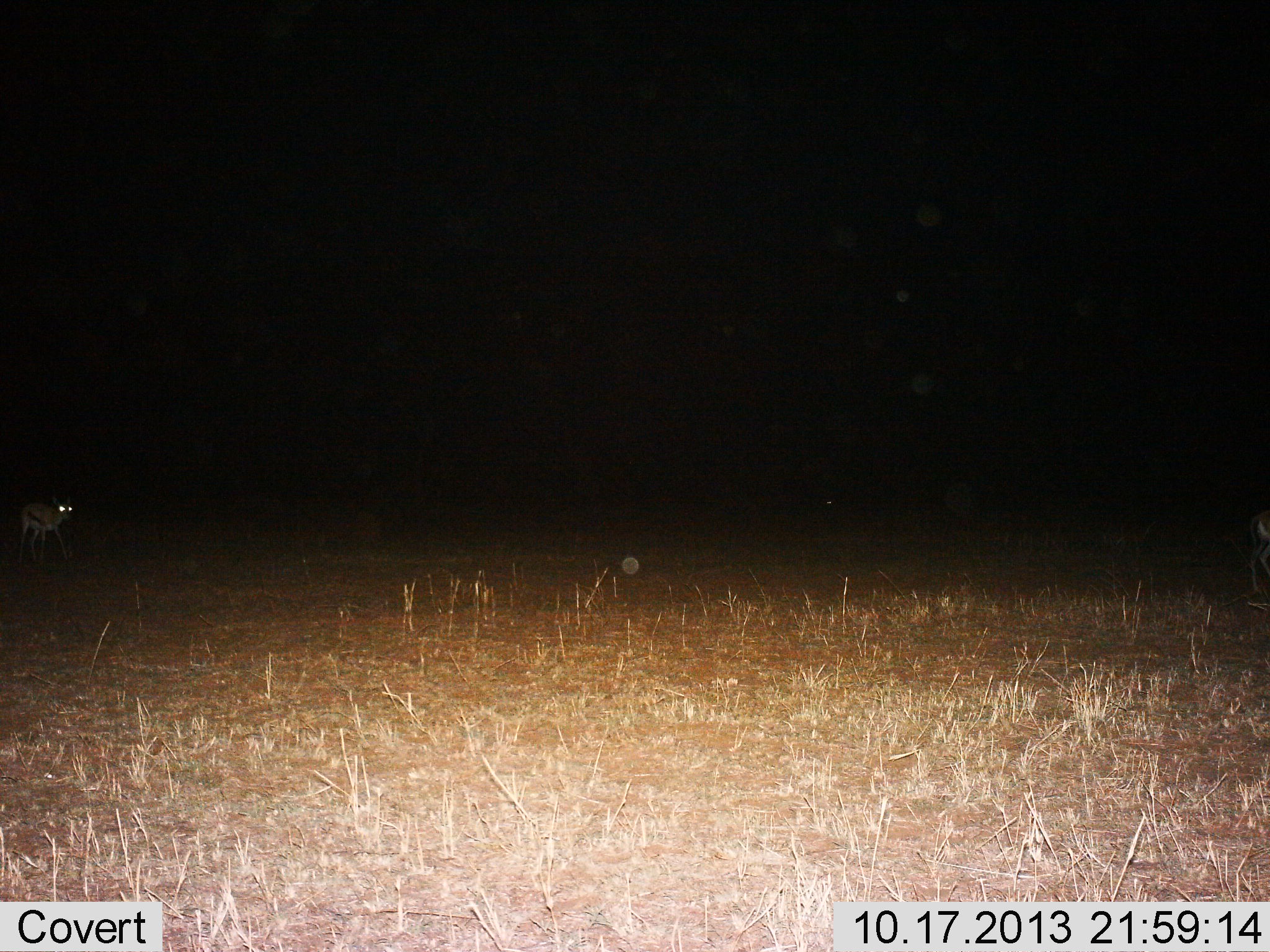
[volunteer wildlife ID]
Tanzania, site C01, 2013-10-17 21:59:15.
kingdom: Animalia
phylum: Chordata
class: Mammalia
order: Artiodactyla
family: Bovidae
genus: Eudorcas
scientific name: Eudorcas thomsonii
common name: thomson's gazelle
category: gazellethomsons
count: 1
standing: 67%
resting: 0%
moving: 36%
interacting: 0%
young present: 0%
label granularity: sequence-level